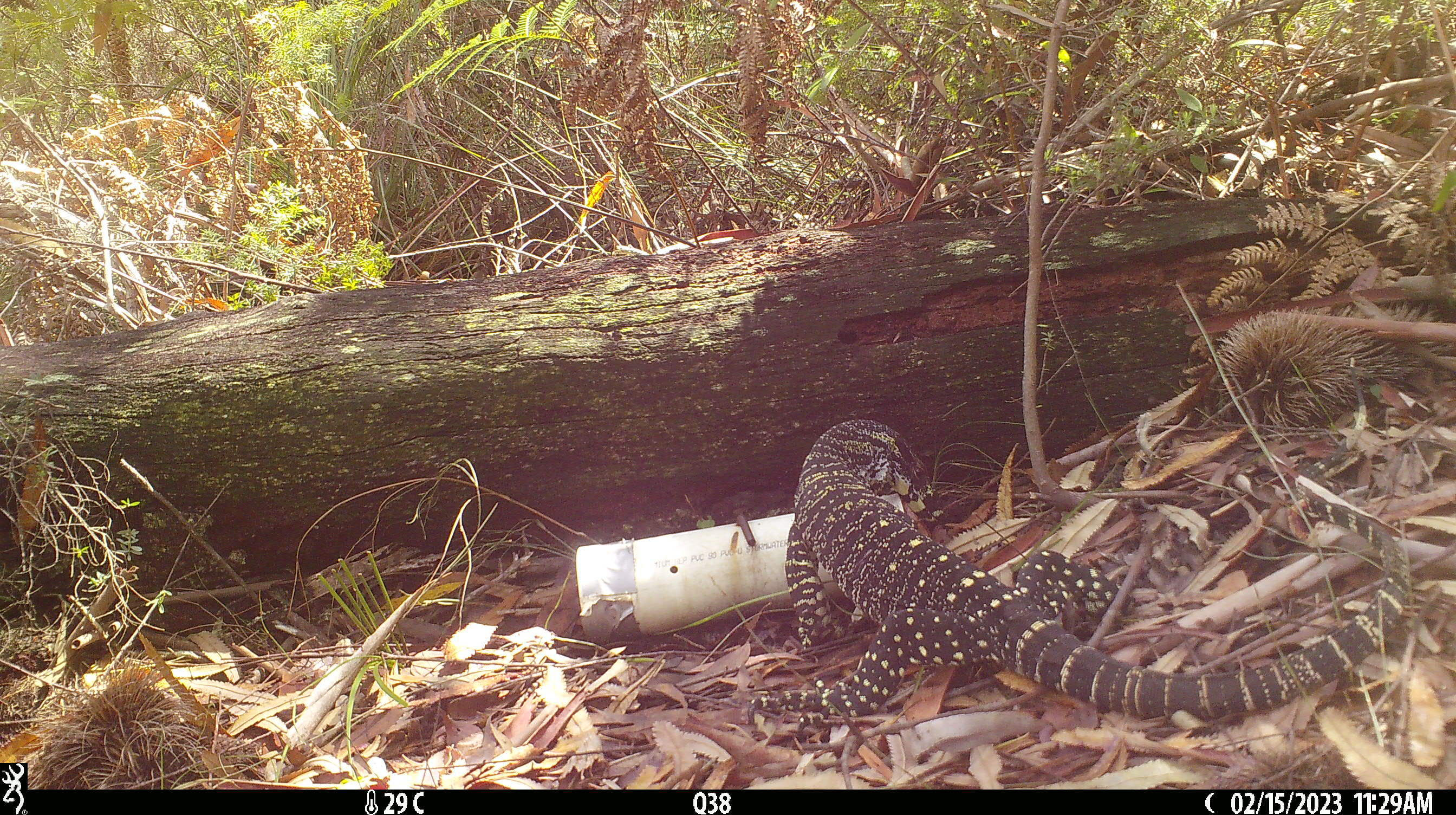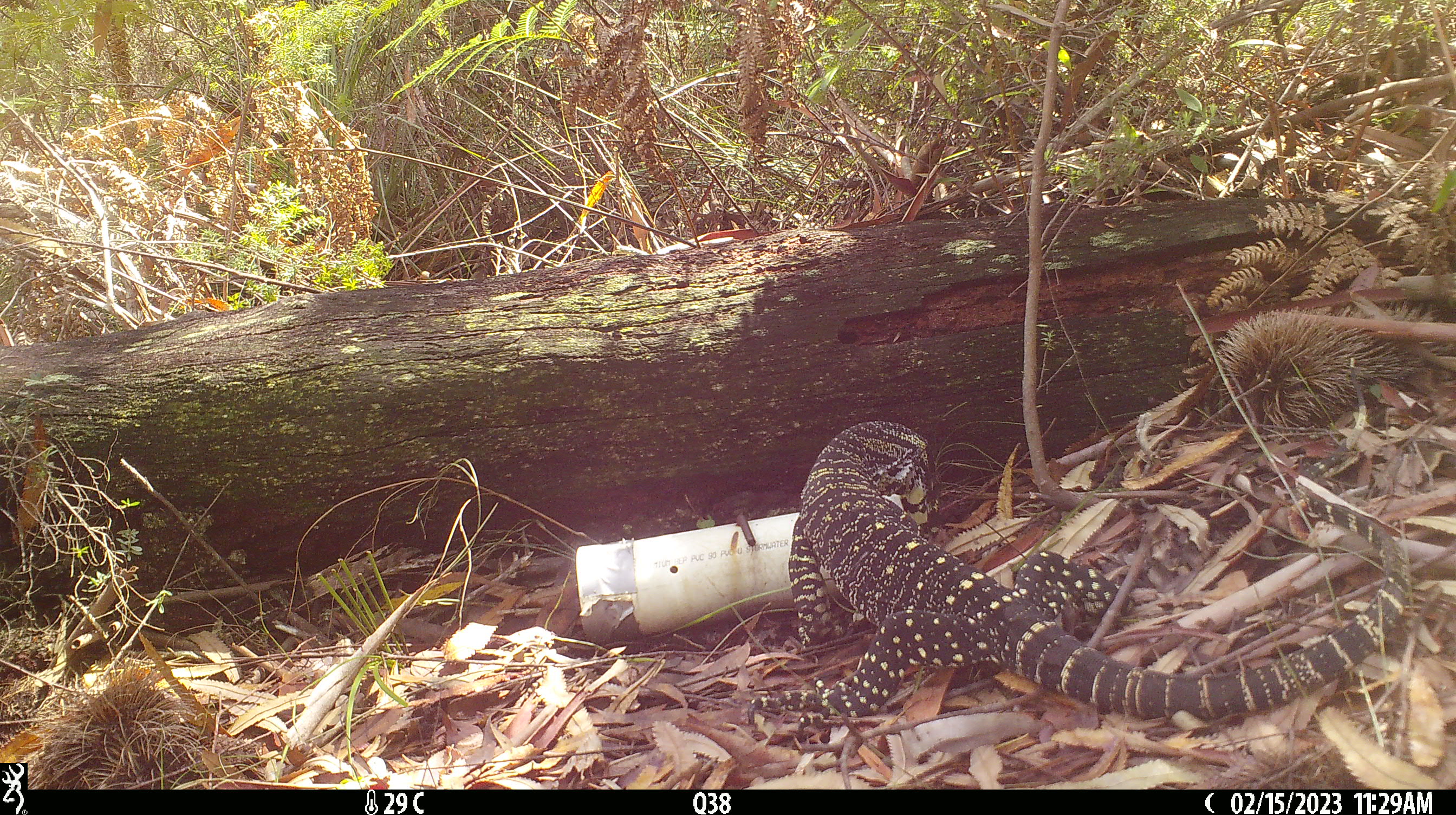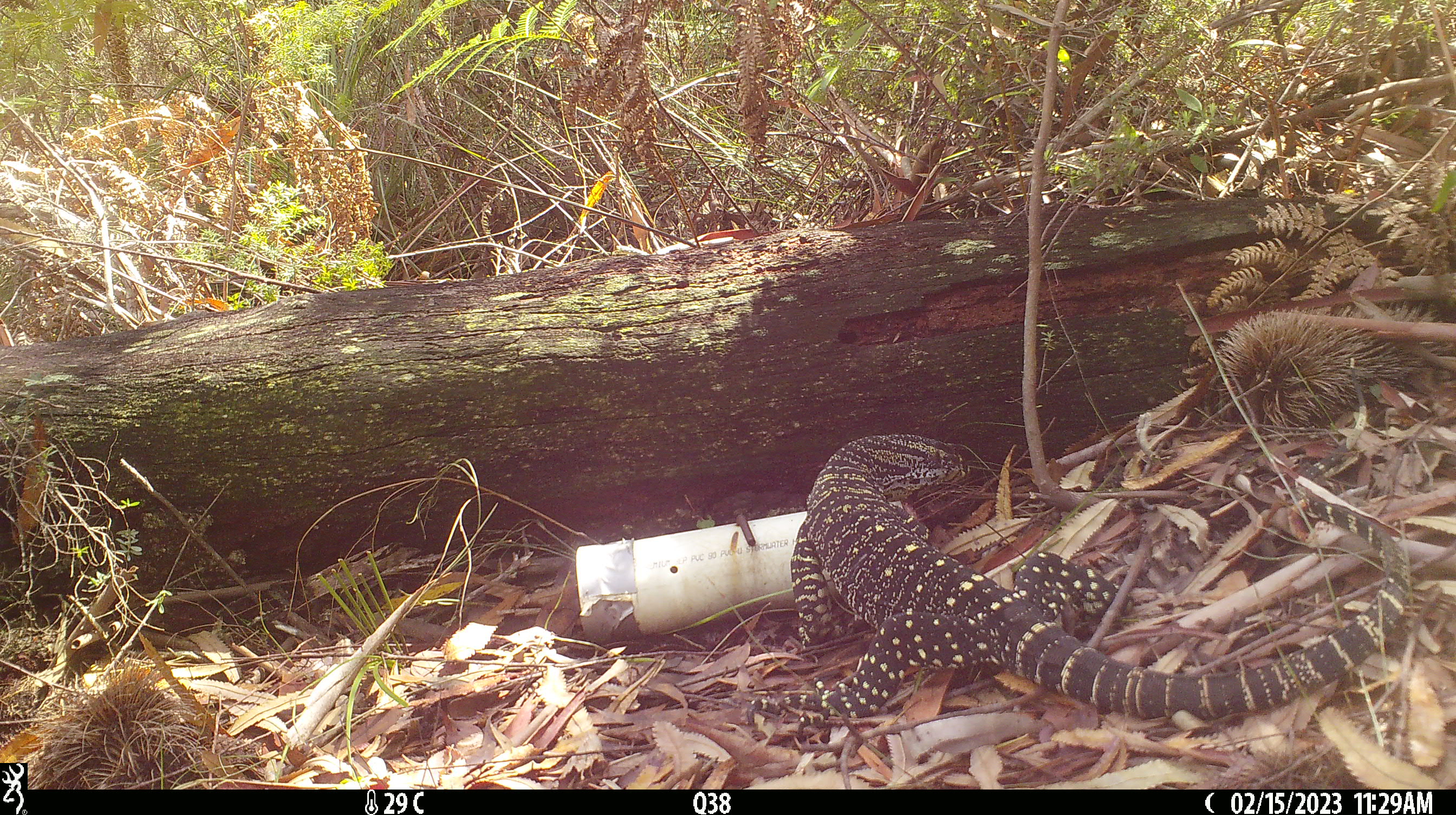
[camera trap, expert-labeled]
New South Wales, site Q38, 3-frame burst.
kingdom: Animalia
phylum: Chordata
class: Reptilia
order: Squamata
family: Varanidae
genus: Varanus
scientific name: Varanus varius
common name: lace monitor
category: goanna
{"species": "goanna (lace monitor) (Varanus varius)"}